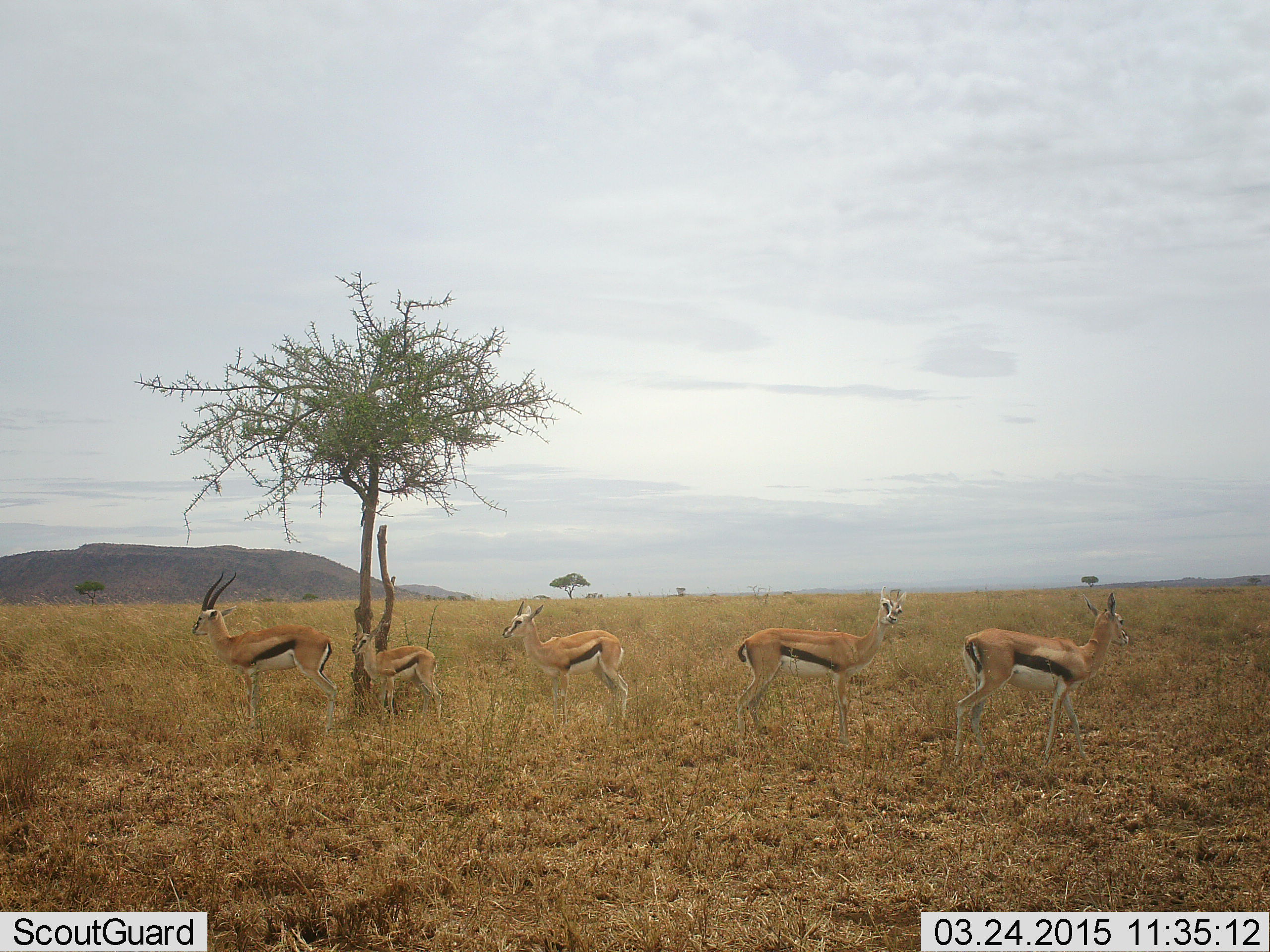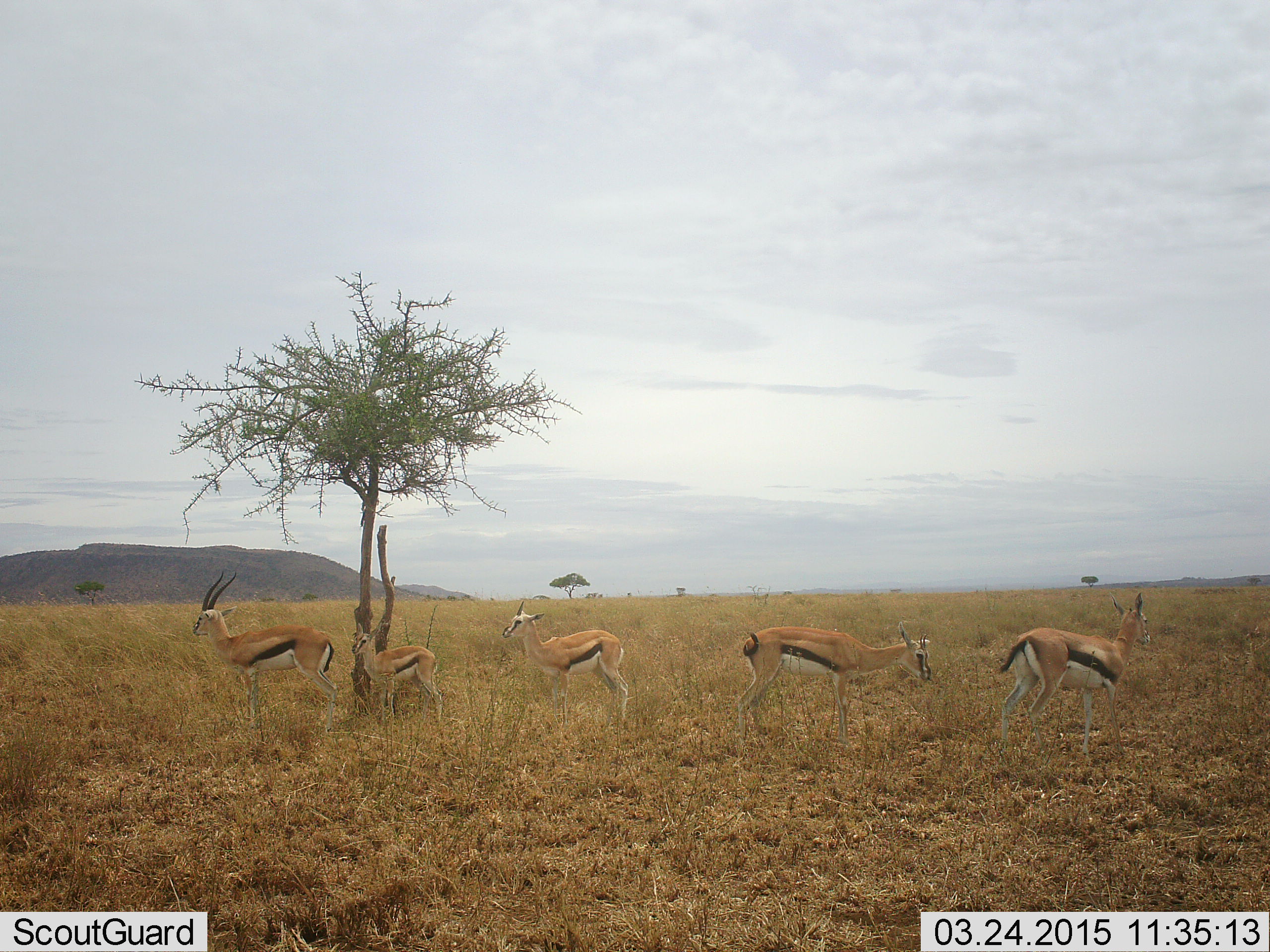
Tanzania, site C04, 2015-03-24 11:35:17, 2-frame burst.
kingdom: Animalia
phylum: Chordata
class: Mammalia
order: Artiodactyla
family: Bovidae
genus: Eudorcas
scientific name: Eudorcas thomsonii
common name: thomson's gazelle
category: gazellethomsons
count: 5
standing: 100%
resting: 0%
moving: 20%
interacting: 0%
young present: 60%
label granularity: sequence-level